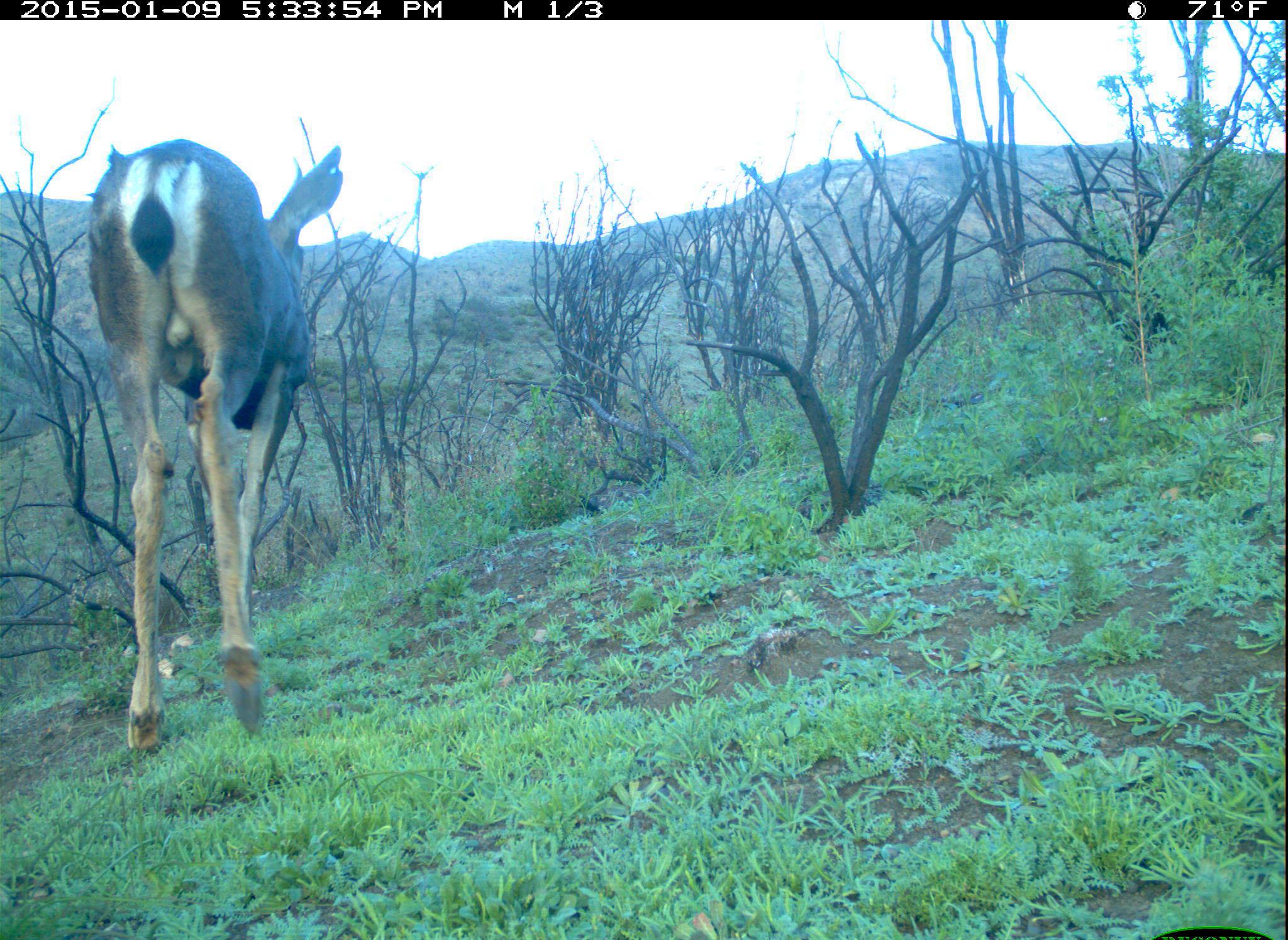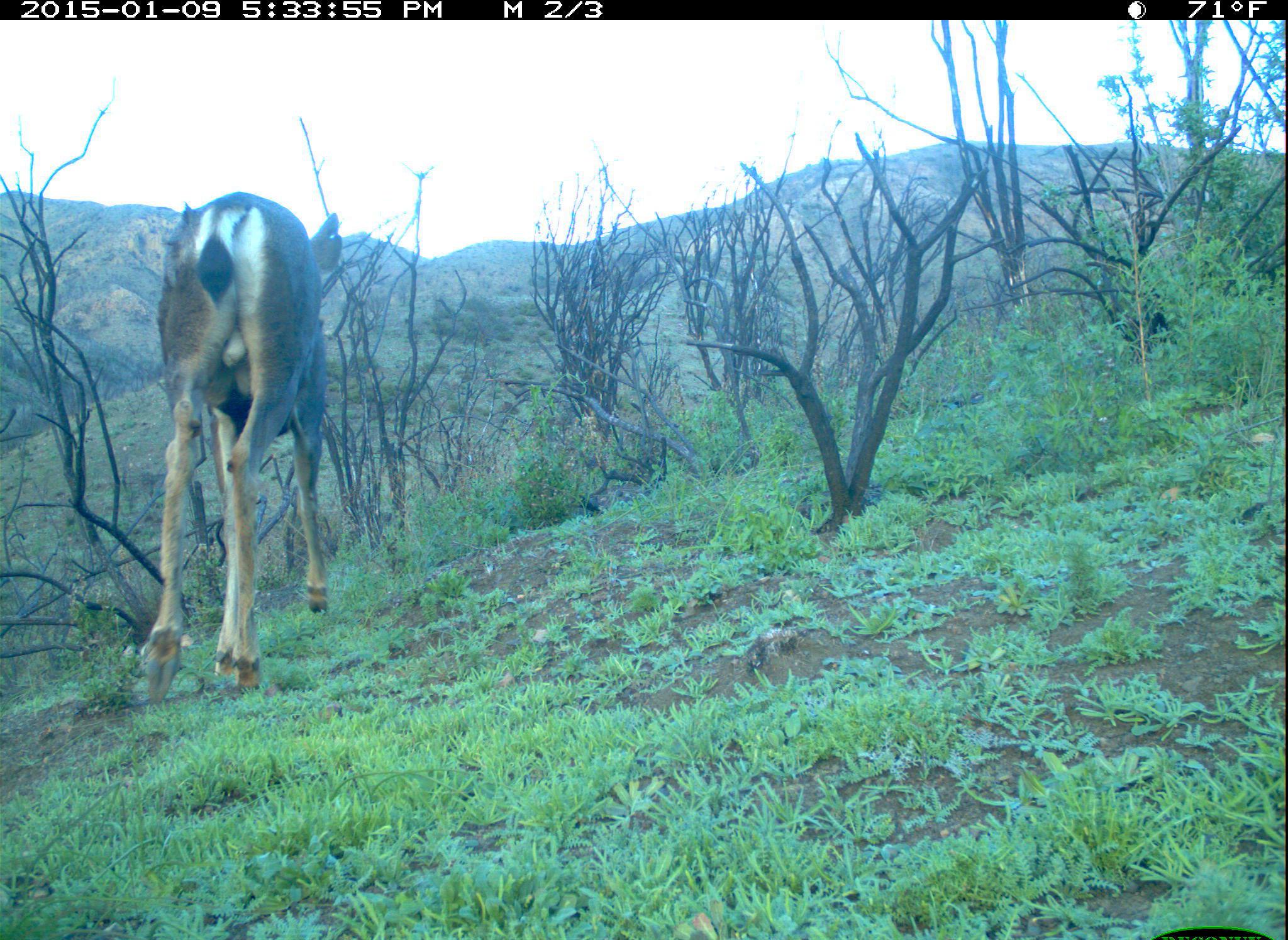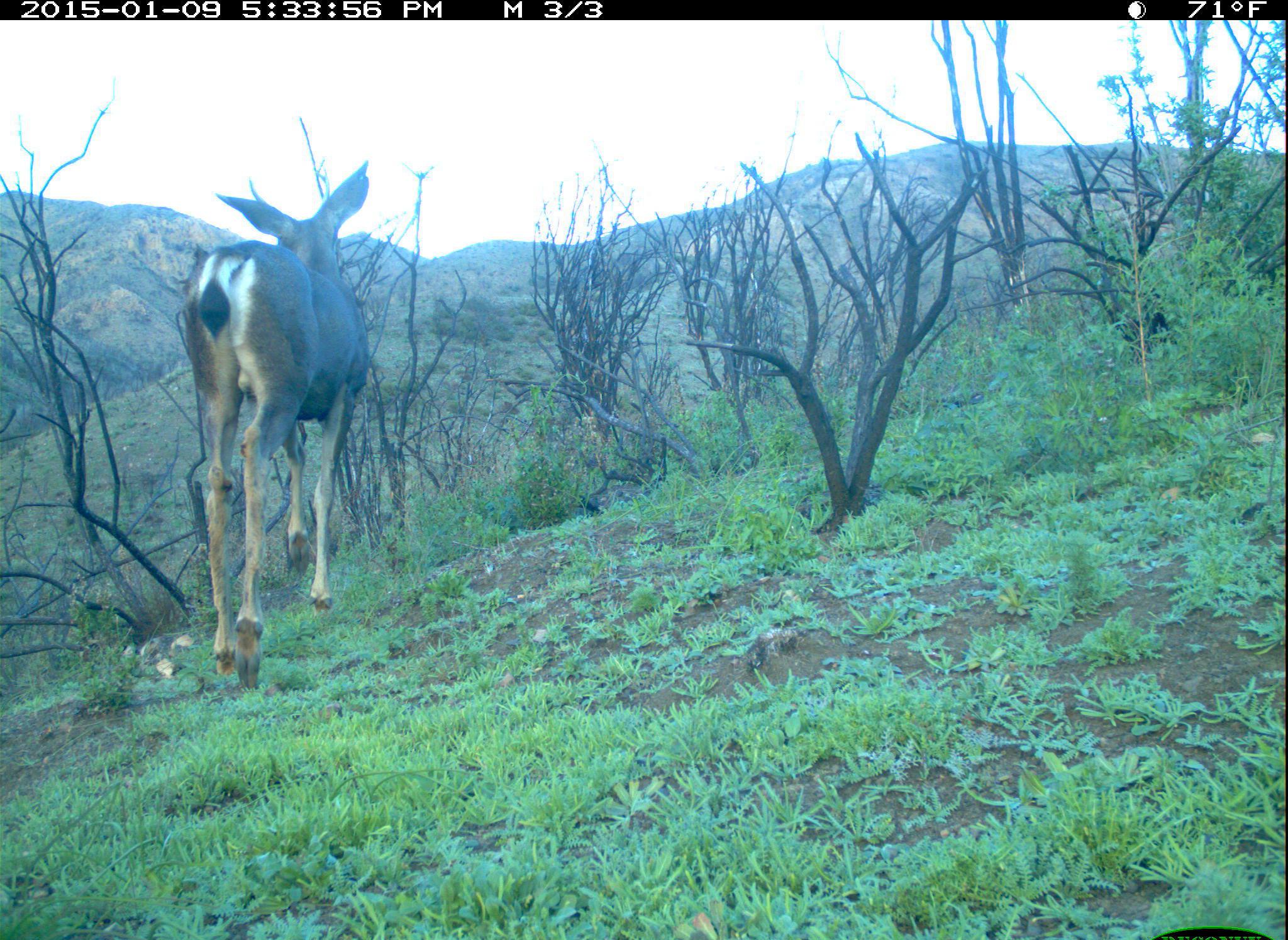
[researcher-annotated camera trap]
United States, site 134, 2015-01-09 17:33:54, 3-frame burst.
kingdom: Animalia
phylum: Chordata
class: Mammalia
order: Artiodactyla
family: Cervidae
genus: Odocoileus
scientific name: Odocoileus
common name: deer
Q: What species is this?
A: Deer (Odocoileus).